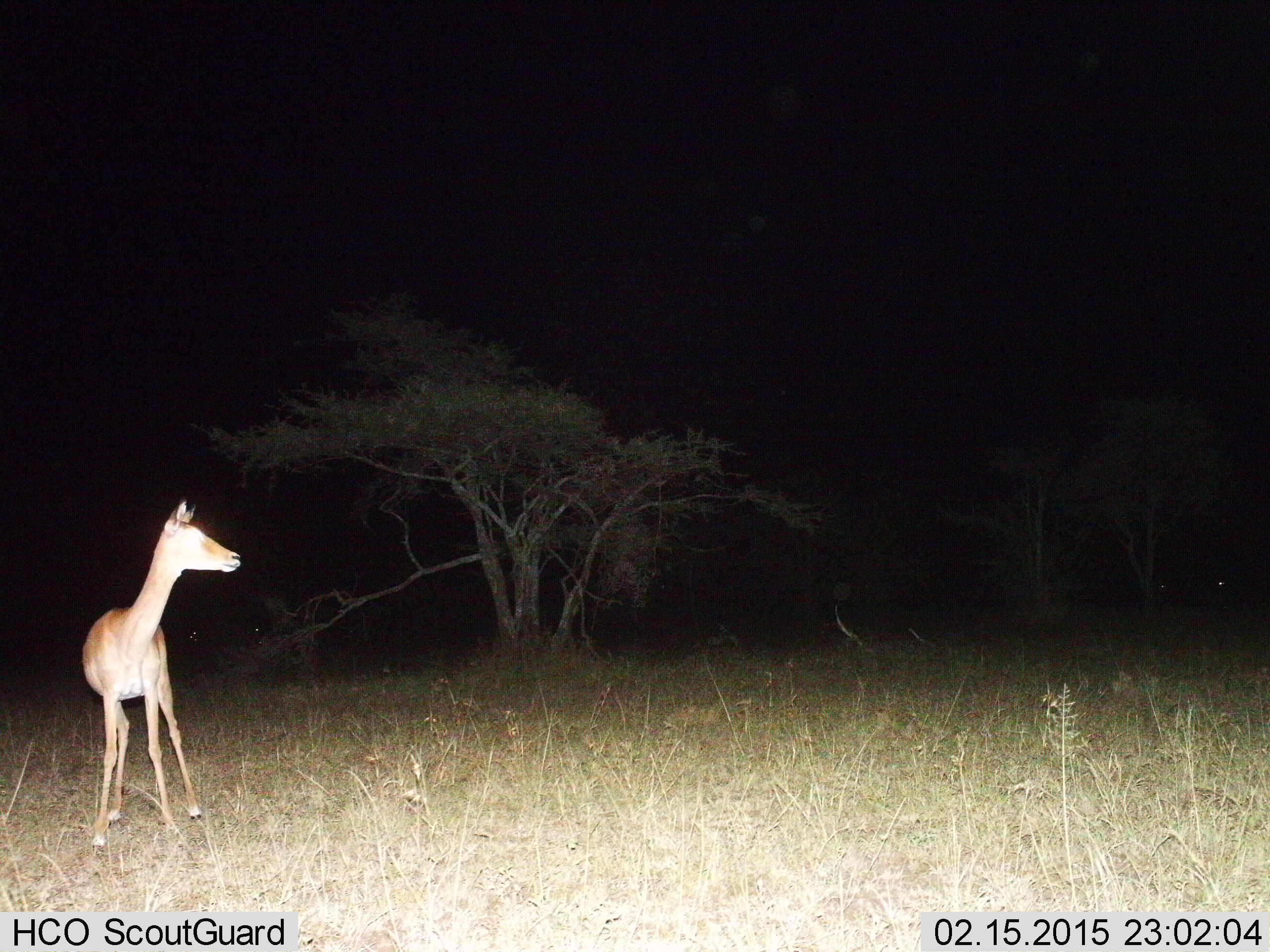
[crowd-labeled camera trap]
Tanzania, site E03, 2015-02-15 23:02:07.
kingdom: Animalia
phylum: Chordata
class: Mammalia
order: Artiodactyla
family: Bovidae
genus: Madoqua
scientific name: Madoqua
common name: dikdik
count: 1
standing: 100%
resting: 0%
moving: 14%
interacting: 0%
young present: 0%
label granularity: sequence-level